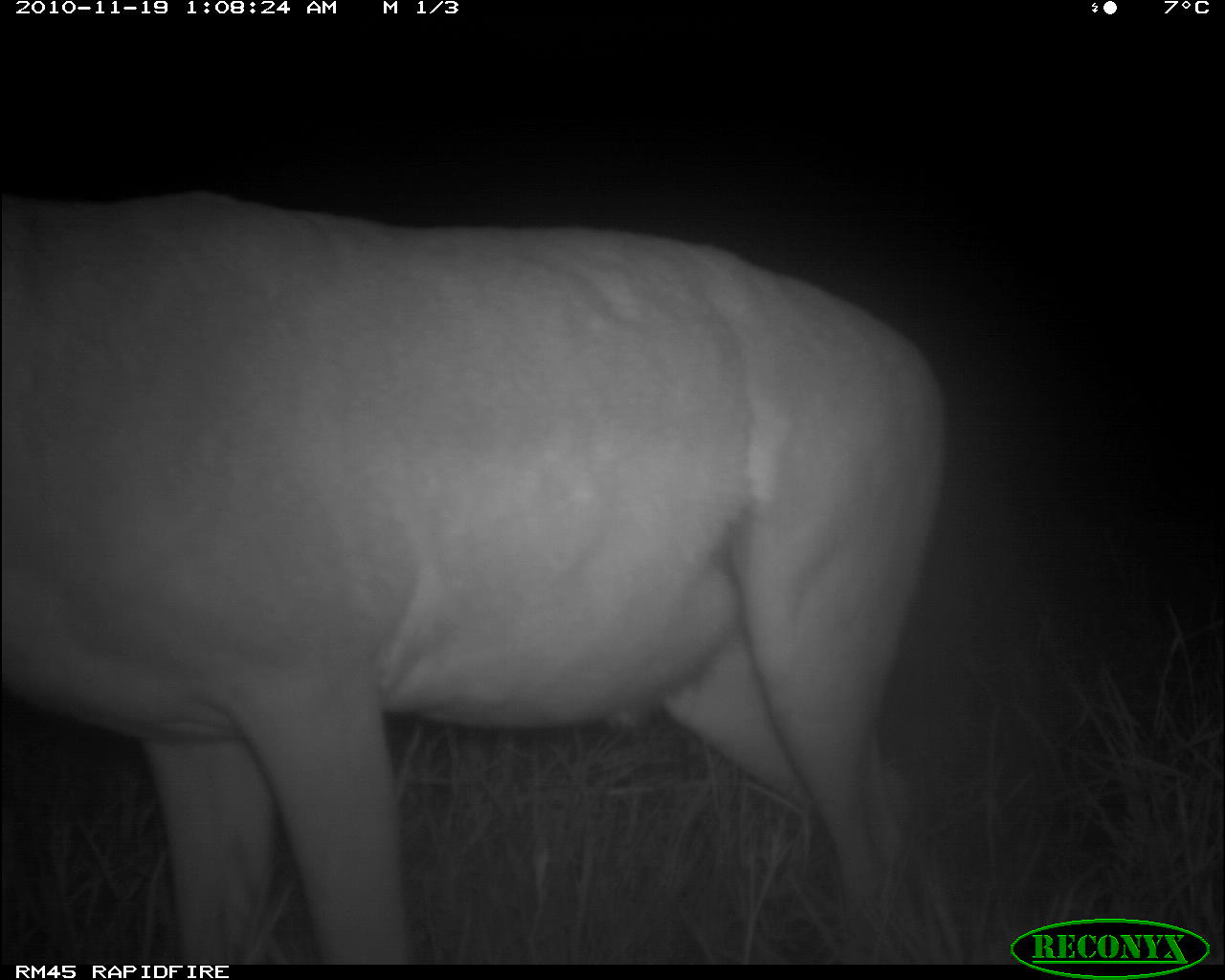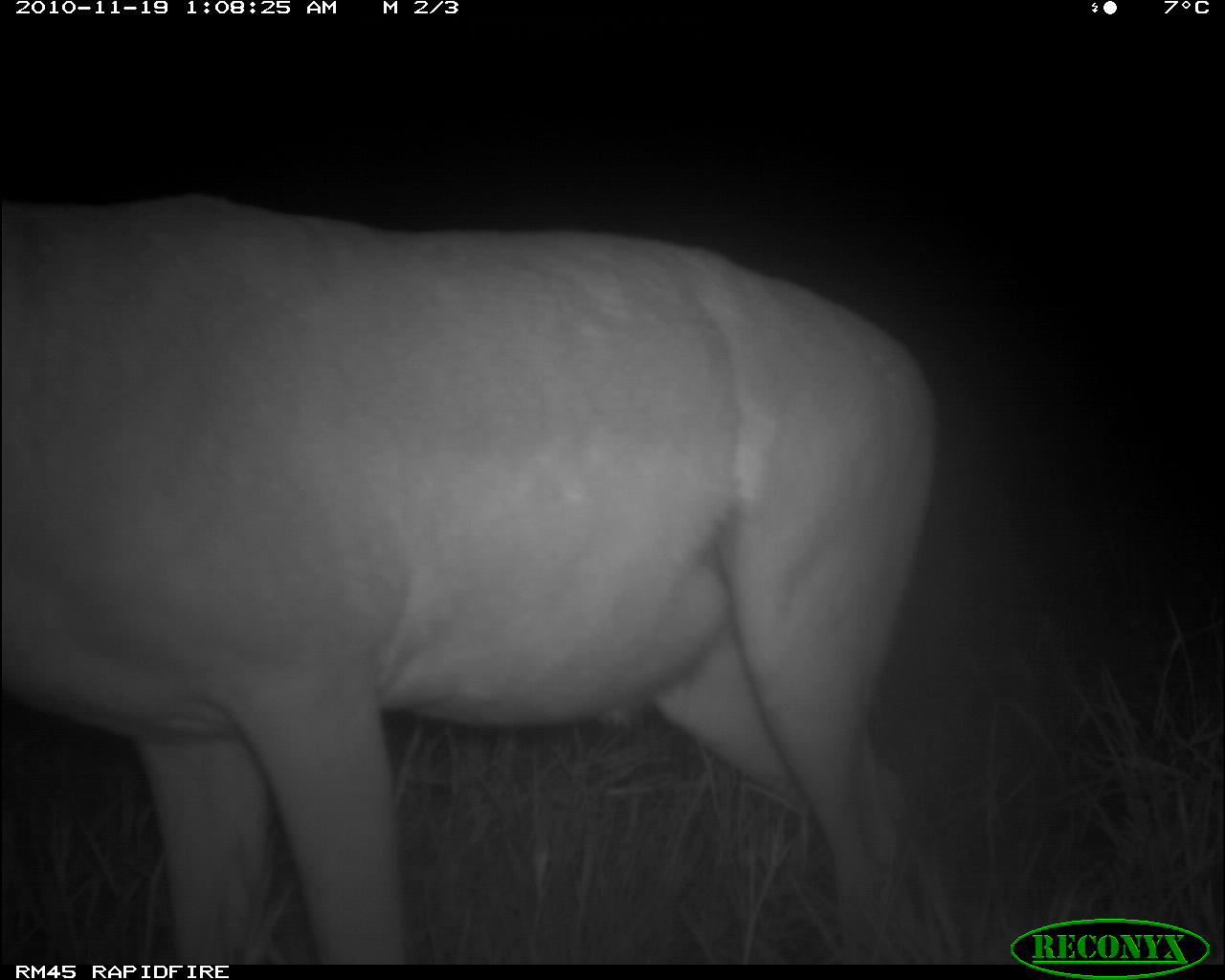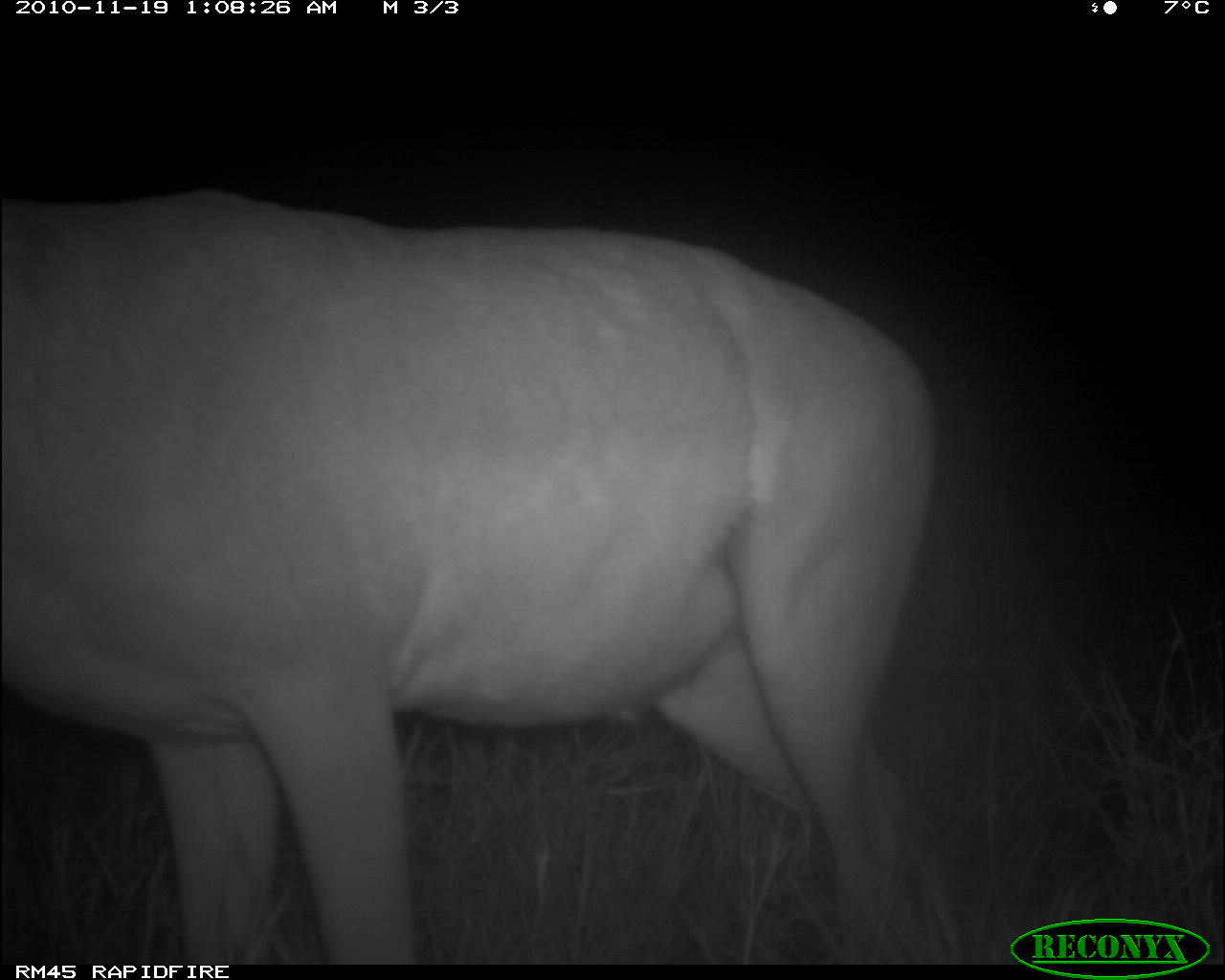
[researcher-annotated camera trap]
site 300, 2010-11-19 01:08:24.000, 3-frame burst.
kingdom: Animalia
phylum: Chordata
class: Mammalia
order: Artiodactyla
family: Bovidae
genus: Alcelaphus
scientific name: Alcelaphus buselaphus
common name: hartebeest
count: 1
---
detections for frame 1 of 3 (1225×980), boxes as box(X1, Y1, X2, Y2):
alcelaphus buselaphus: box(0, 188, 949, 964)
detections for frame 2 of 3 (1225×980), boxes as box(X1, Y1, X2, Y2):
alcelaphus buselaphus: box(0, 192, 936, 965)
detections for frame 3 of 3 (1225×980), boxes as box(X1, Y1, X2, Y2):
alcelaphus buselaphus: box(0, 184, 936, 964)